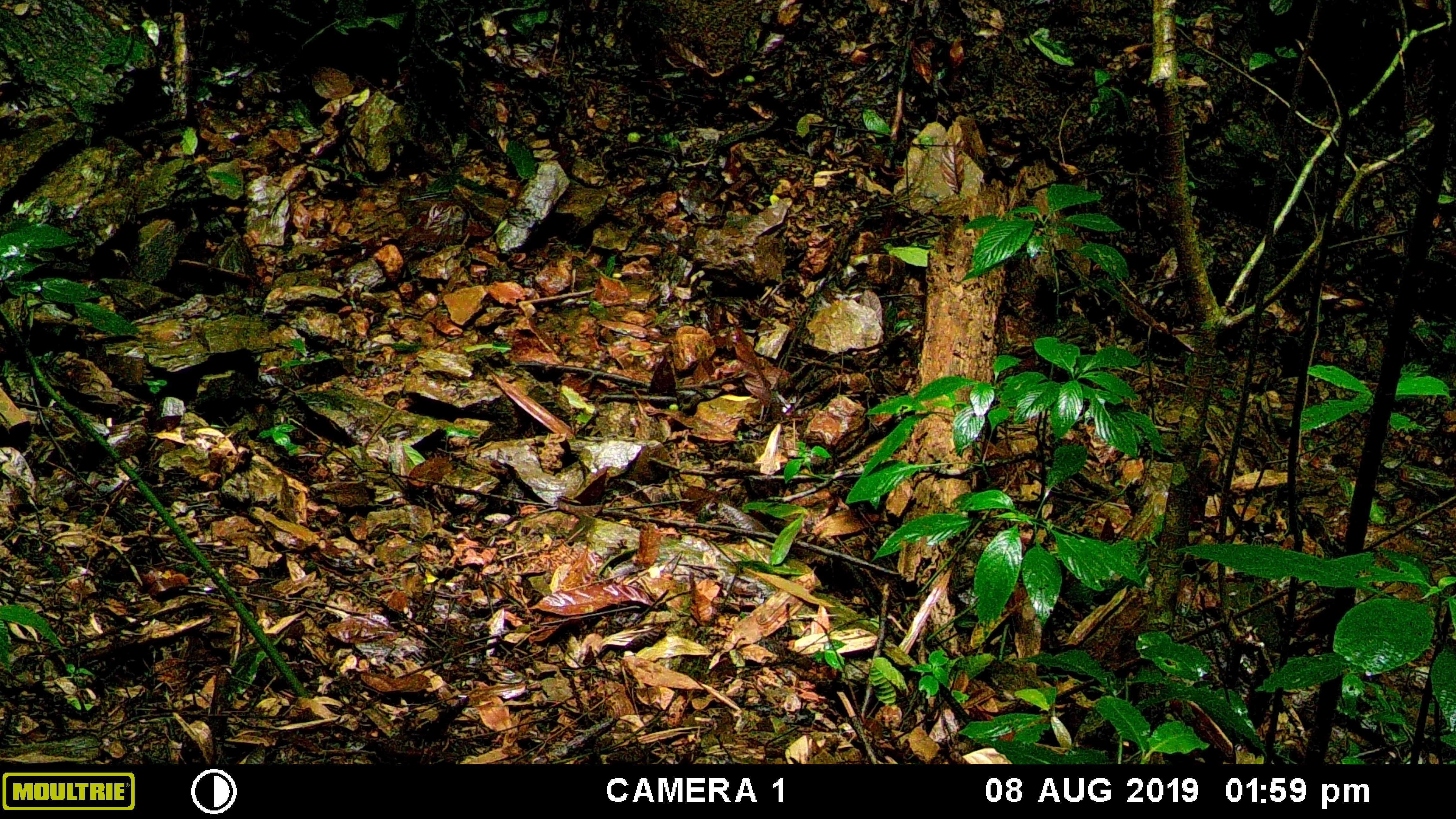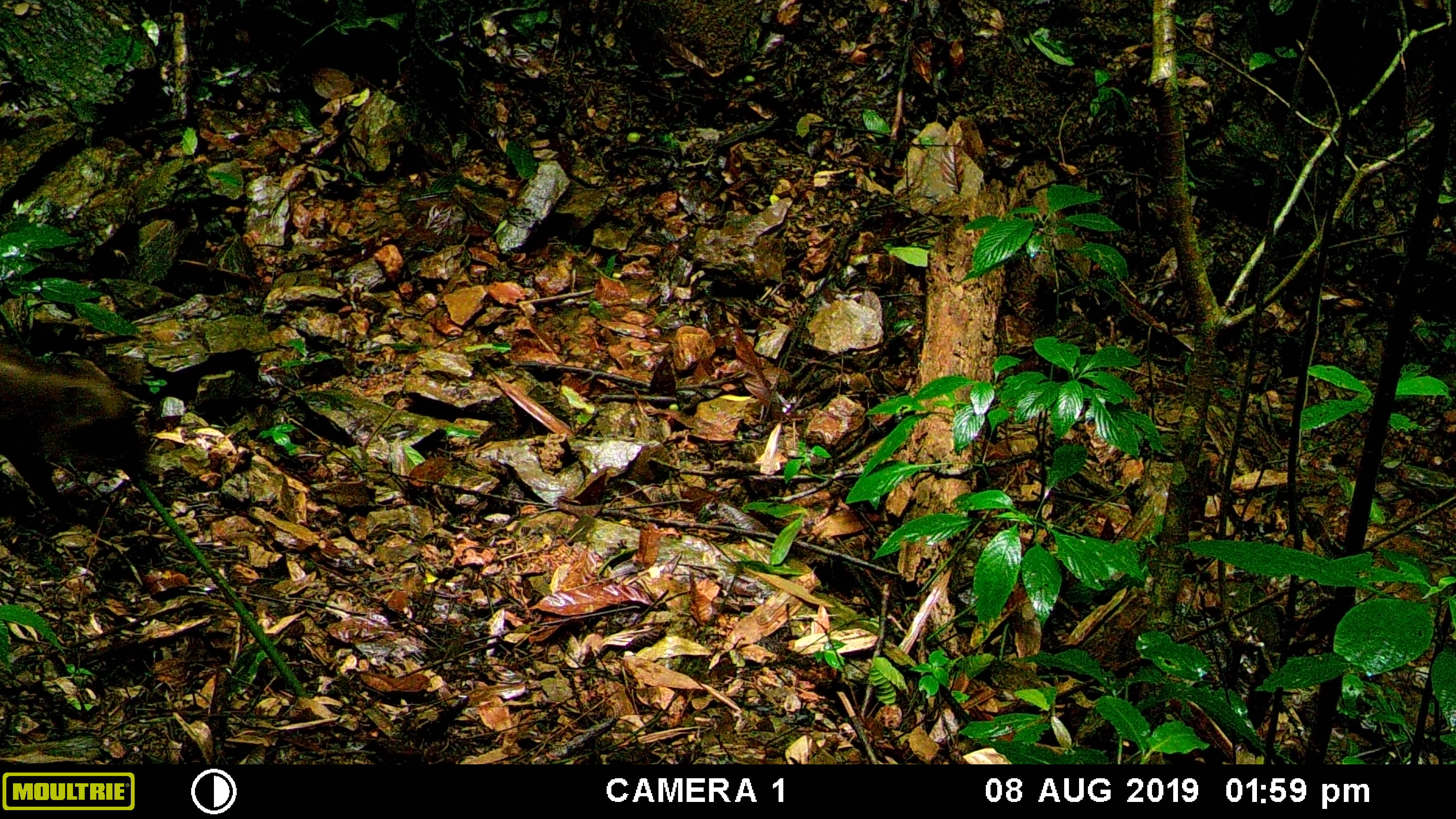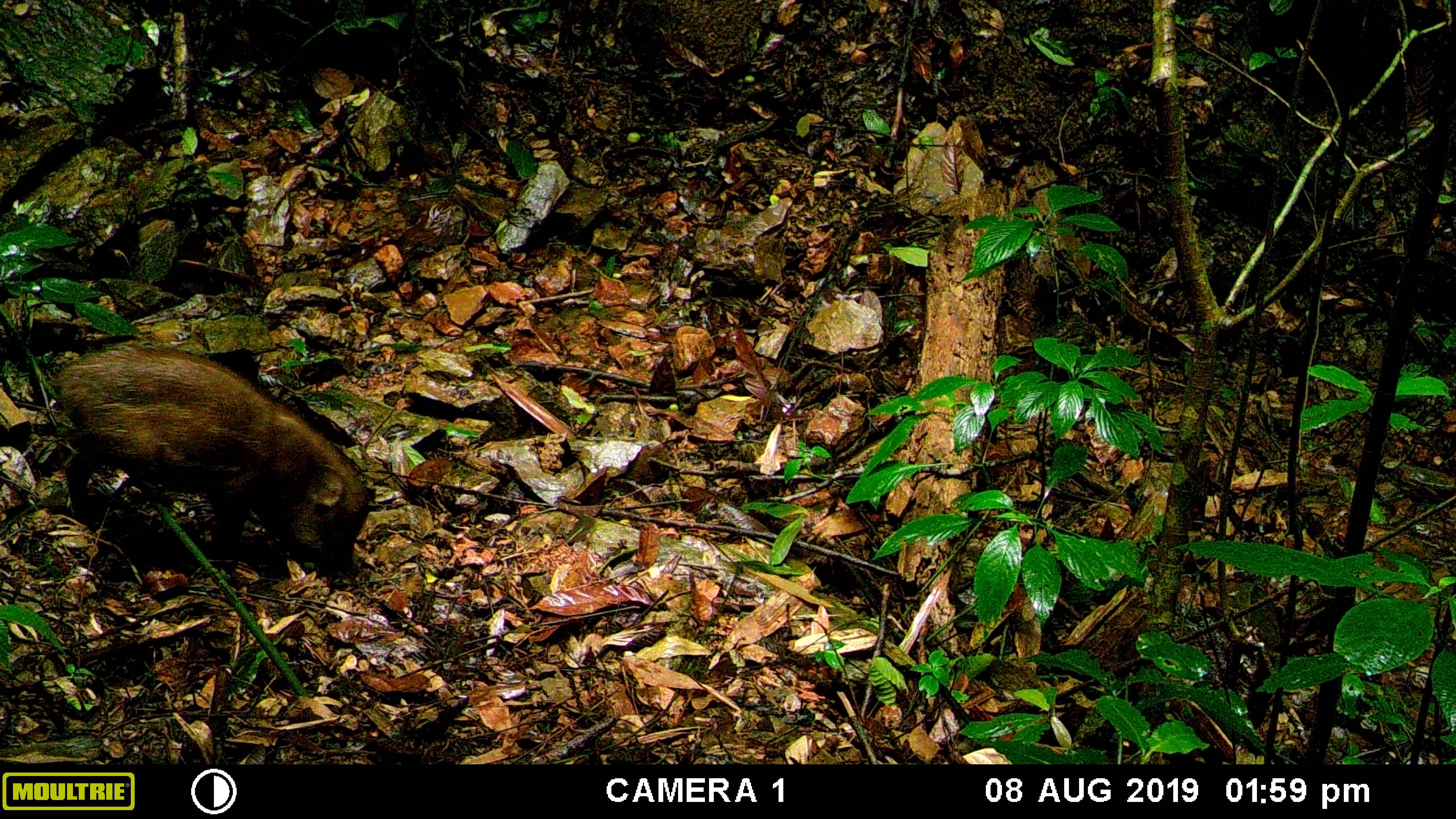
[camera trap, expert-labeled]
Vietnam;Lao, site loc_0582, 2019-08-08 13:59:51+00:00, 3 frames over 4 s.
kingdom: Animalia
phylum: Chordata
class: Mammalia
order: Artiodactyla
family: Suidae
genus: Sus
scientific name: Sus scrofa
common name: eurasian wild pig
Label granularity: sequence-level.